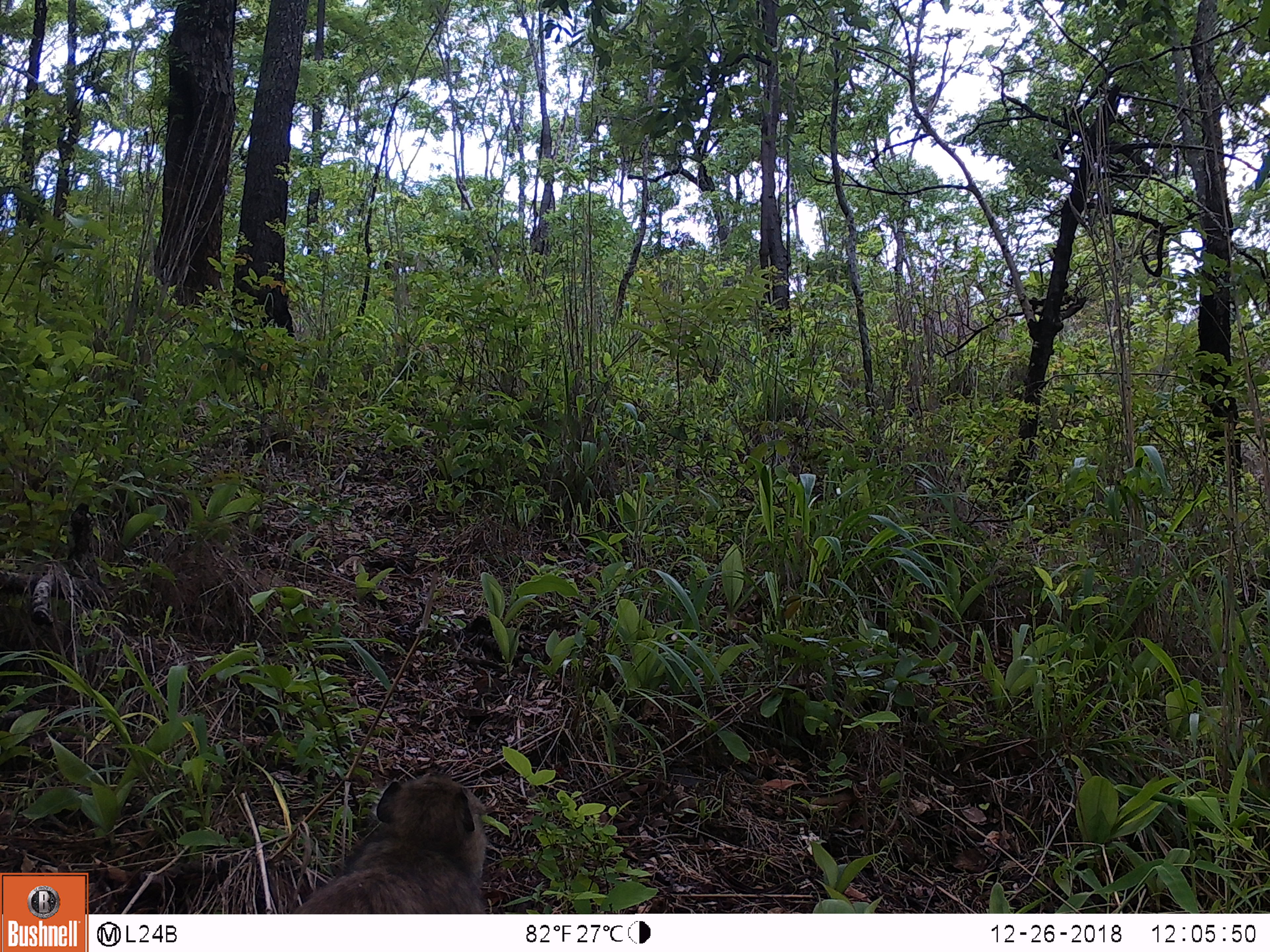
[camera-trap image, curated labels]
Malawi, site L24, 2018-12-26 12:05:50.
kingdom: Animalia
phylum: Chordata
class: Mammalia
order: Primates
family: Cercopithecidae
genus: Papio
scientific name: Papio cynocephalus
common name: yellow baboon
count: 1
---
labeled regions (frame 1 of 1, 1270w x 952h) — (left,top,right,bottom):
yellow baboon: (278,772,507,910)